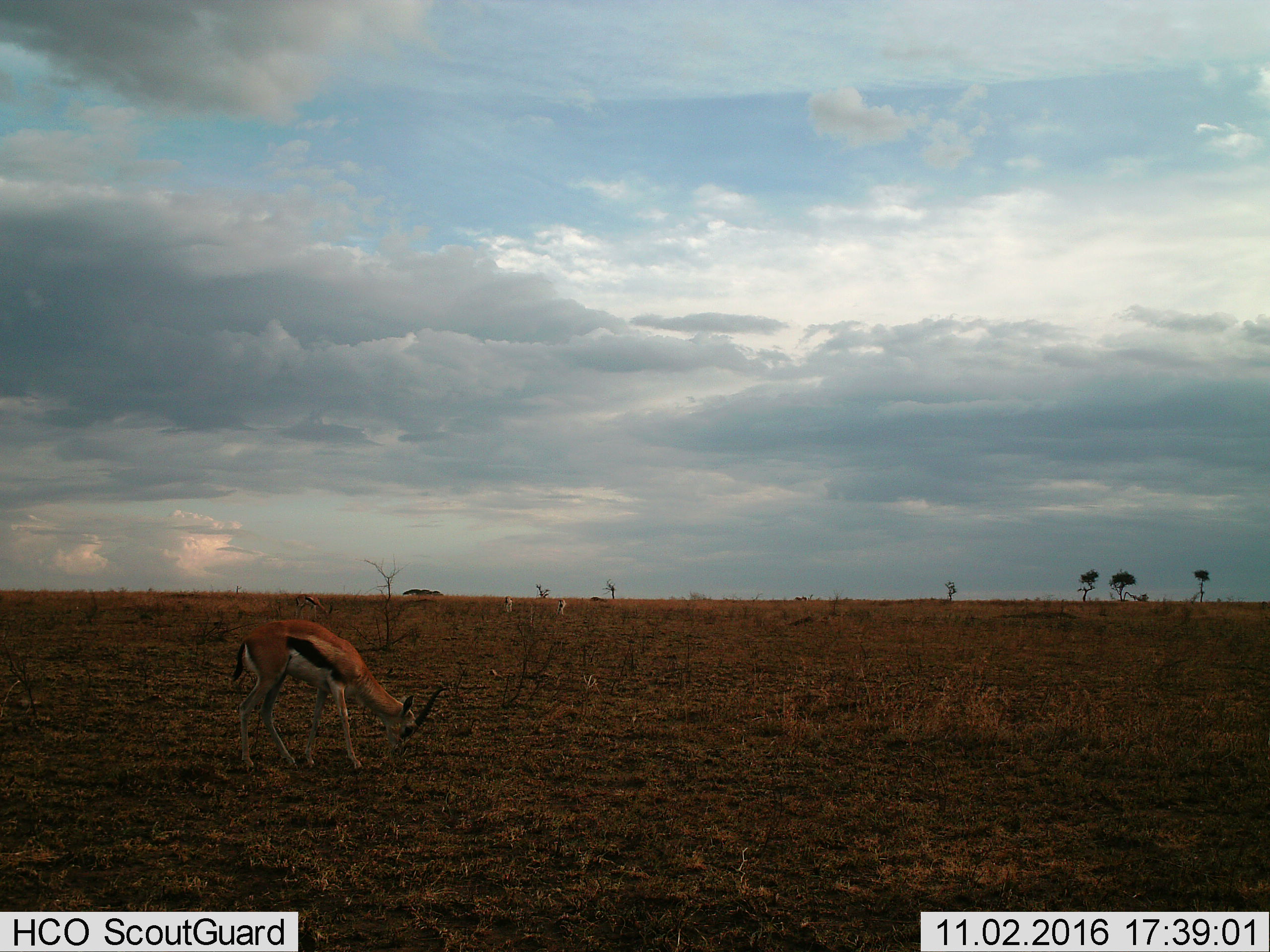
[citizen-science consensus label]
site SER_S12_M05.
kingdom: Animalia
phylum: Chordata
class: Mammalia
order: Artiodactyla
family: Bovidae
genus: Eudorcas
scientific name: Eudorcas thomsonii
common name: thomson's gazelle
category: gazellethomsons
Gazellethomsons (thomson's gazelle) (Eudorcas thomsonii), count 1. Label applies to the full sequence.